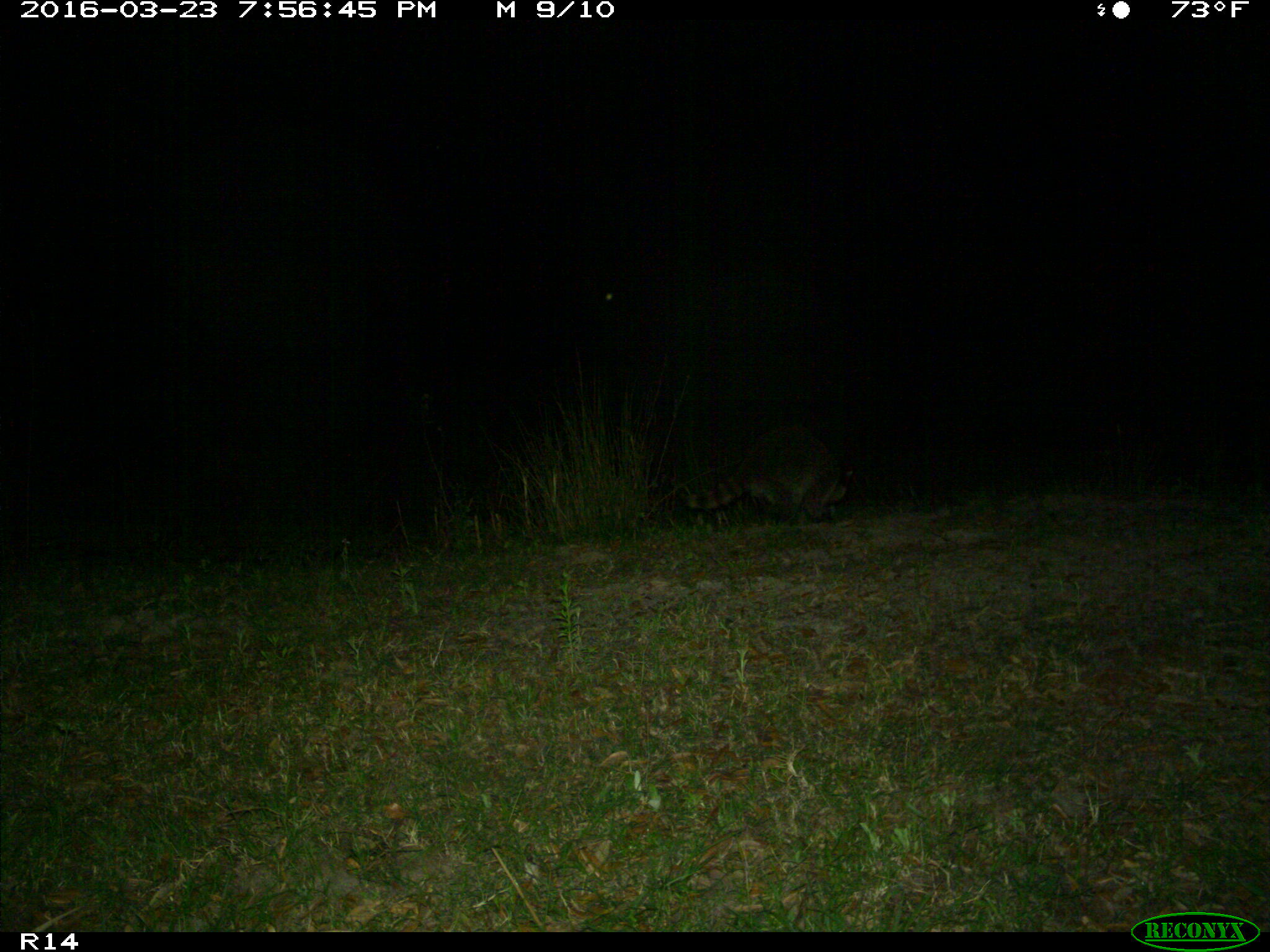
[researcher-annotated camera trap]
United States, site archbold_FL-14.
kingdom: Animalia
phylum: Chordata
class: Mammalia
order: Carnivora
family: Procyonidae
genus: Procyon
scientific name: Procyon lotor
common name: common raccoon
Procyon lotor (common raccoon).